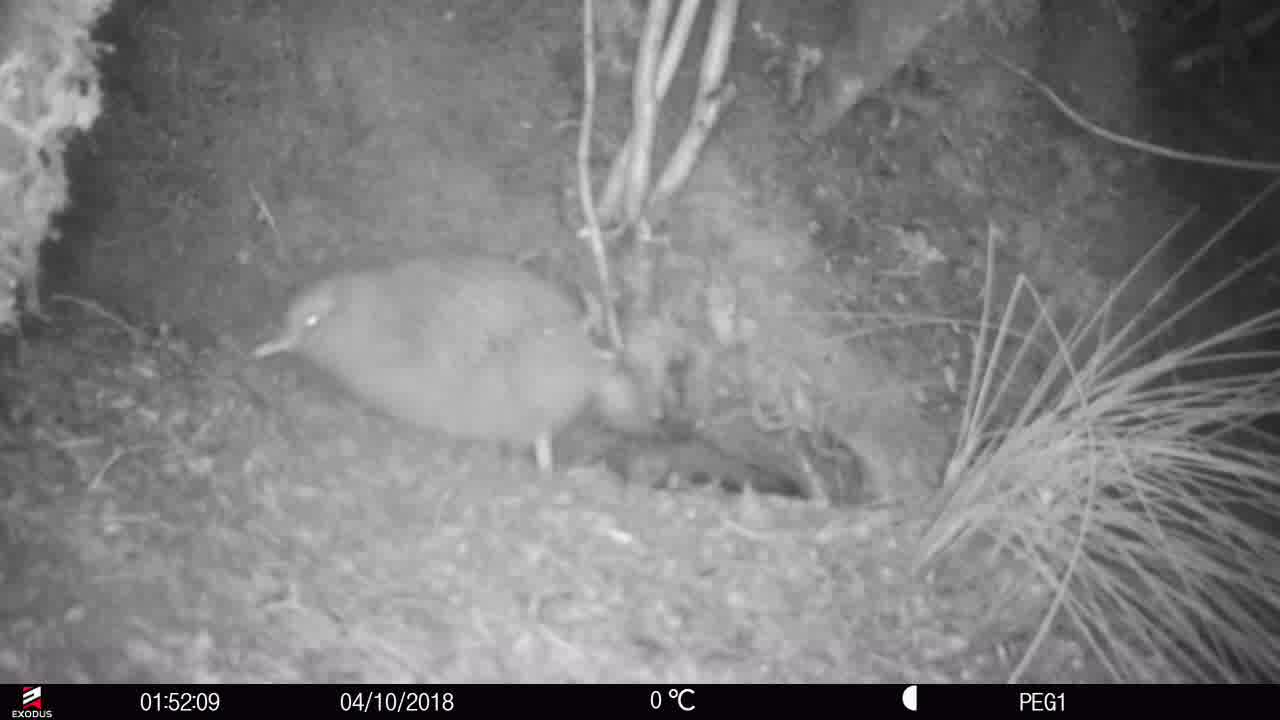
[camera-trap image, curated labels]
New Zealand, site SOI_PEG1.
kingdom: Animalia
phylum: Chordata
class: Aves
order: Apterygiformes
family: Apterygidae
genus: Apteryx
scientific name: Apteryx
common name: kiwi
Kiwi (Apteryx).